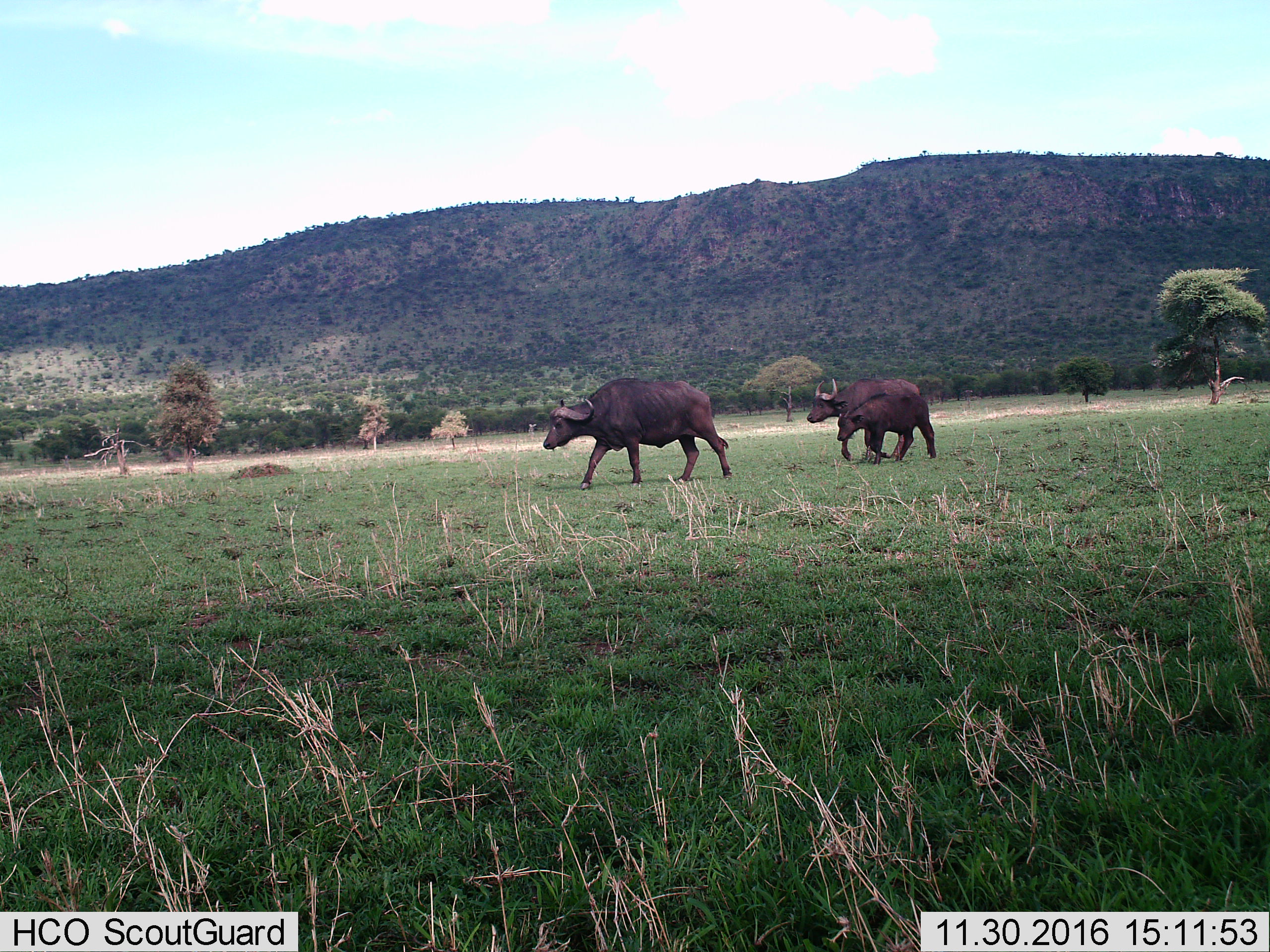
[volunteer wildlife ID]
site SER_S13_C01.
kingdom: Animalia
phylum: Chordata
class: Mammalia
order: Artiodactyla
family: Bovidae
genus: Syncerus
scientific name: Syncerus caffer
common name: african buffalo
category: buffalo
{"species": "buffalo (african buffalo) (Syncerus caffer)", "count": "3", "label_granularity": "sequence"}